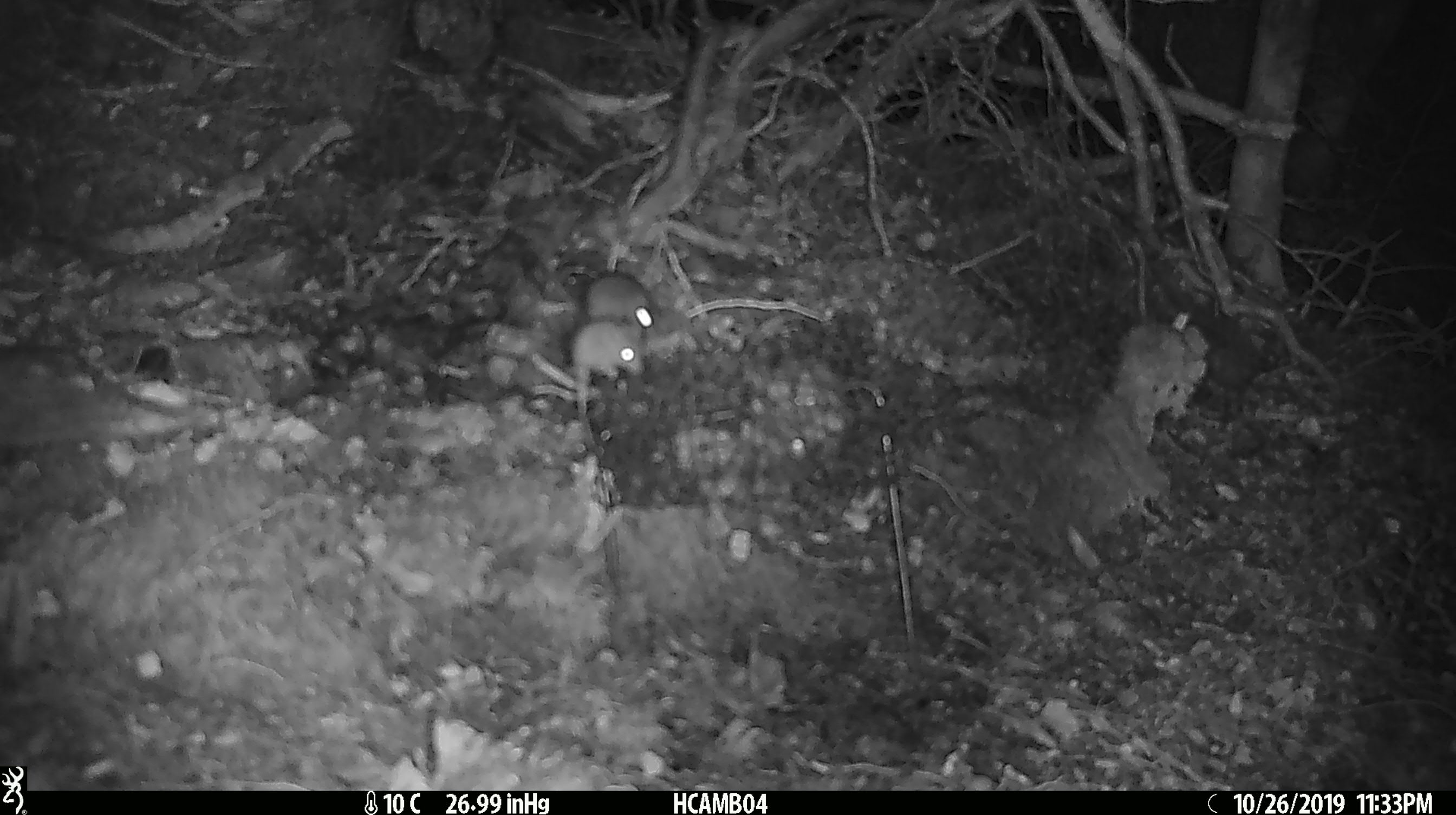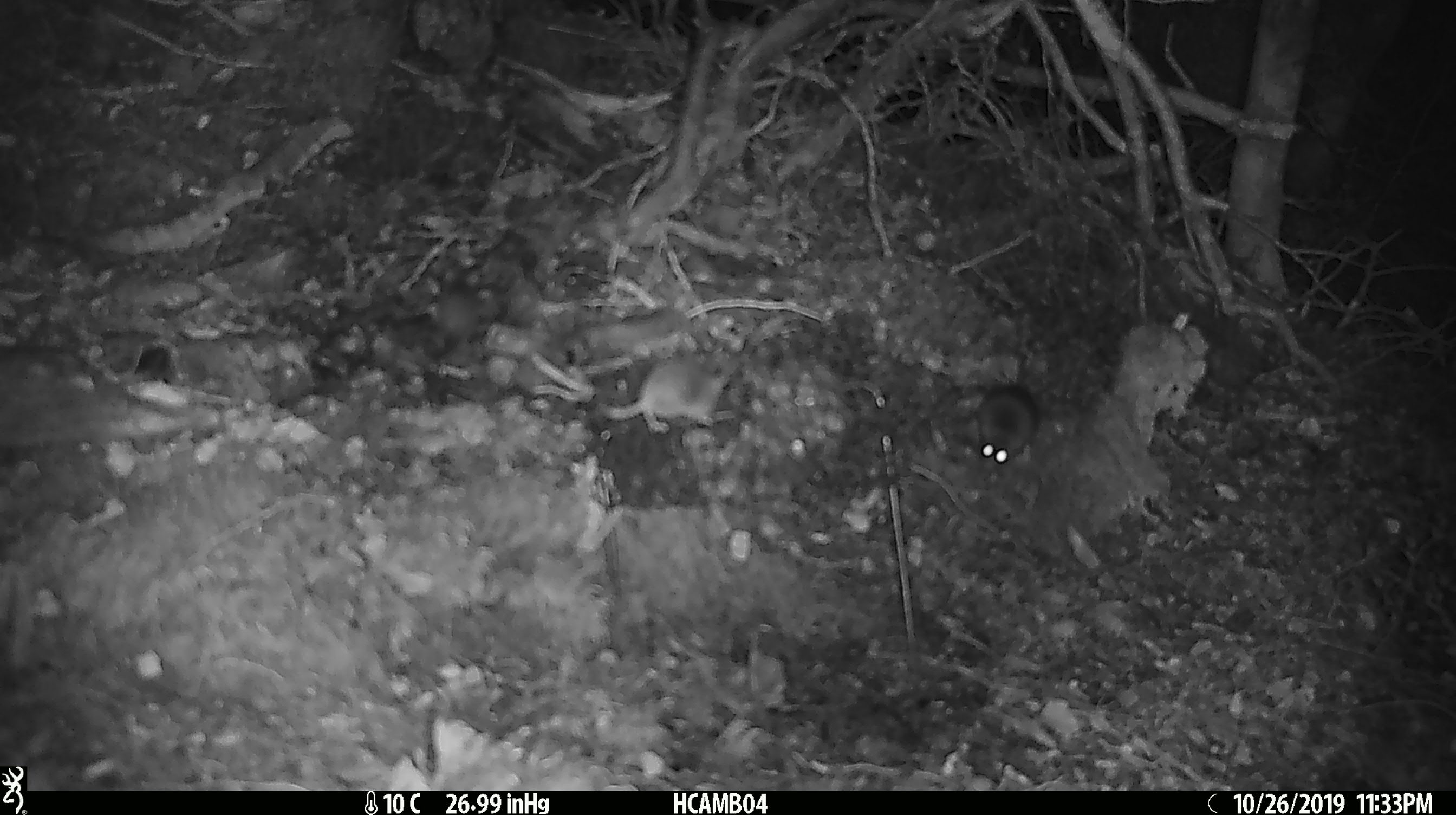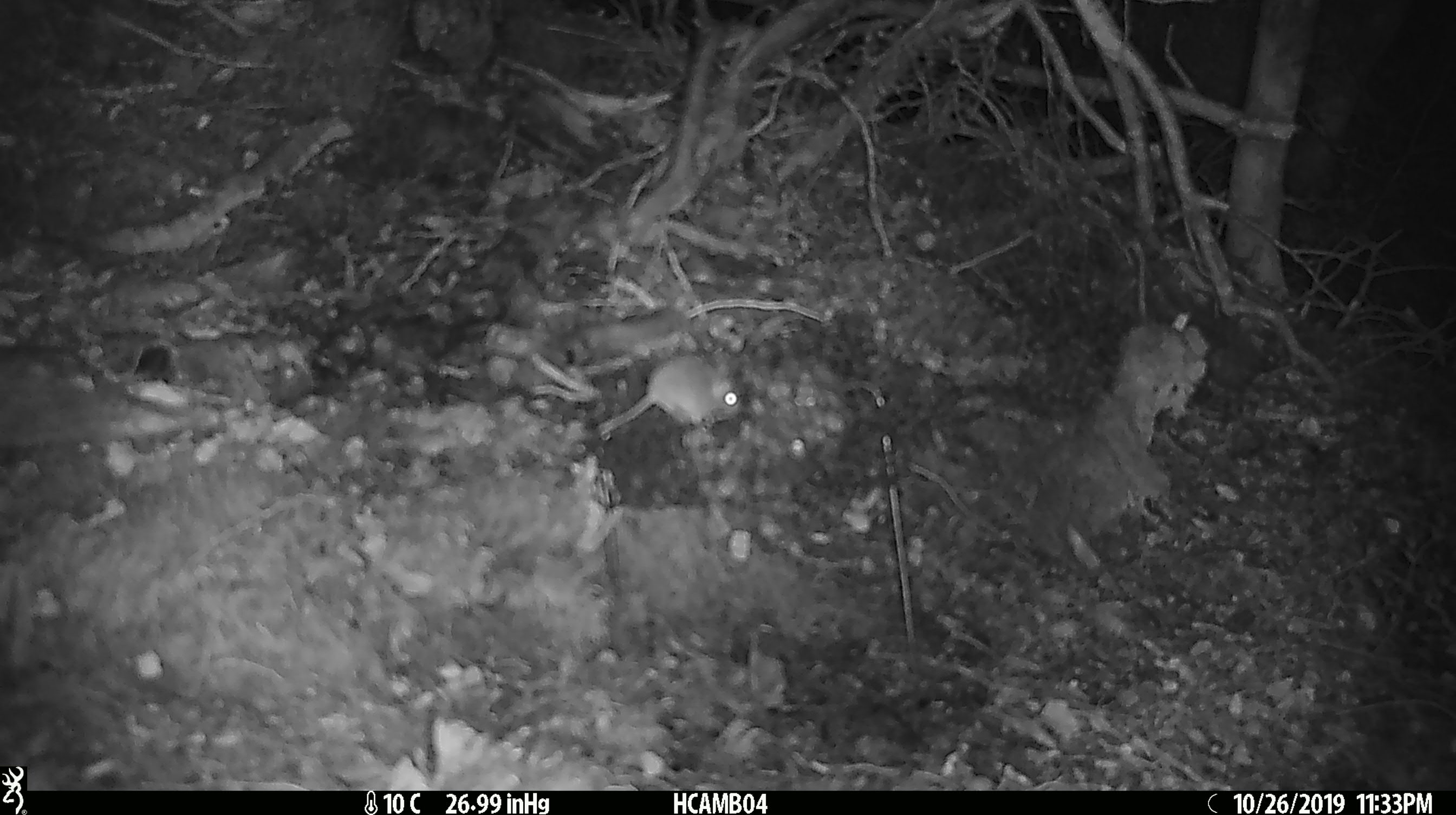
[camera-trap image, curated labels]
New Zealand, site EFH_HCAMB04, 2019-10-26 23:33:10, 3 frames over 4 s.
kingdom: Animalia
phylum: Chordata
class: Mammalia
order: Rodentia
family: Muridae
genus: Mus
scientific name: Mus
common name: mouse